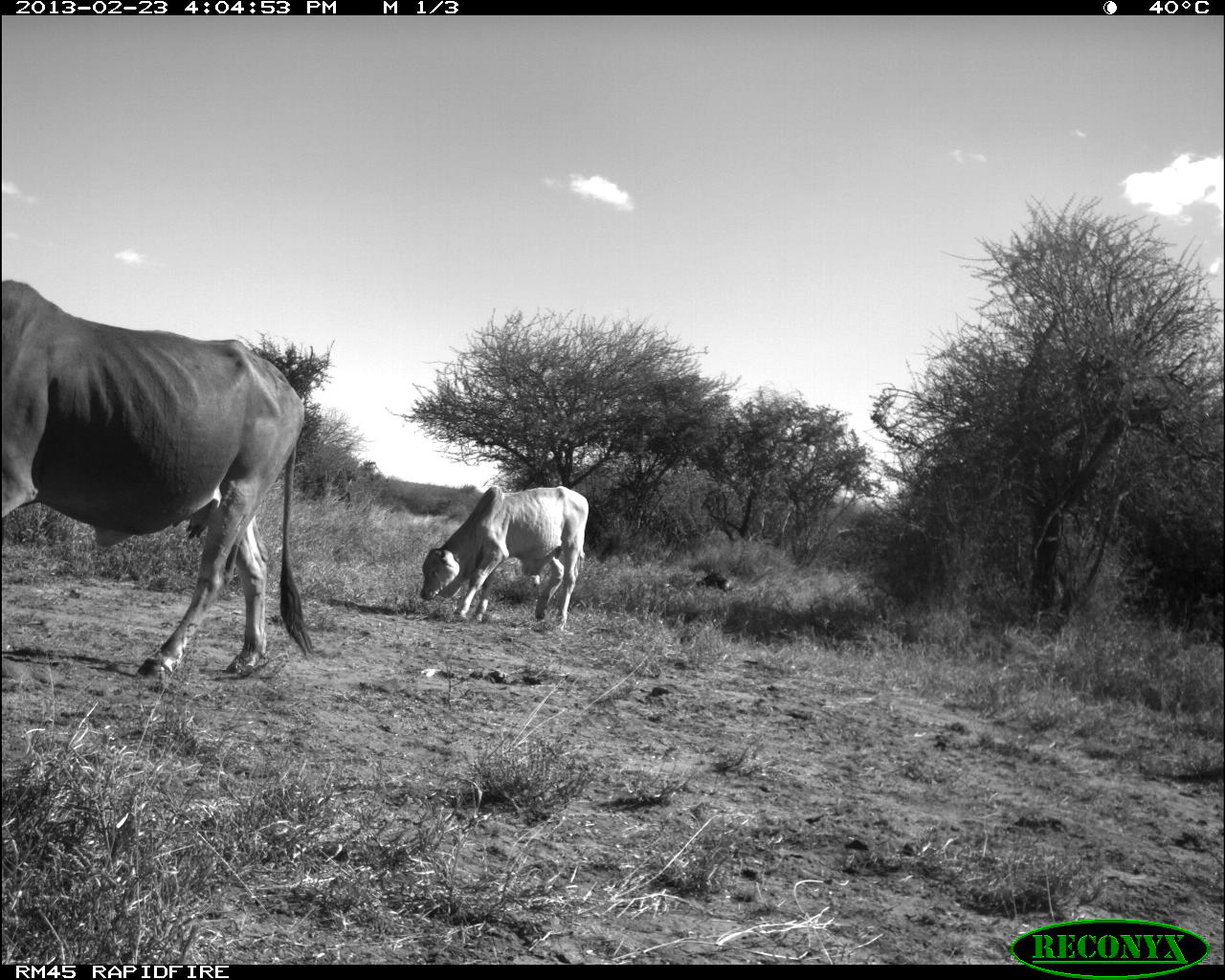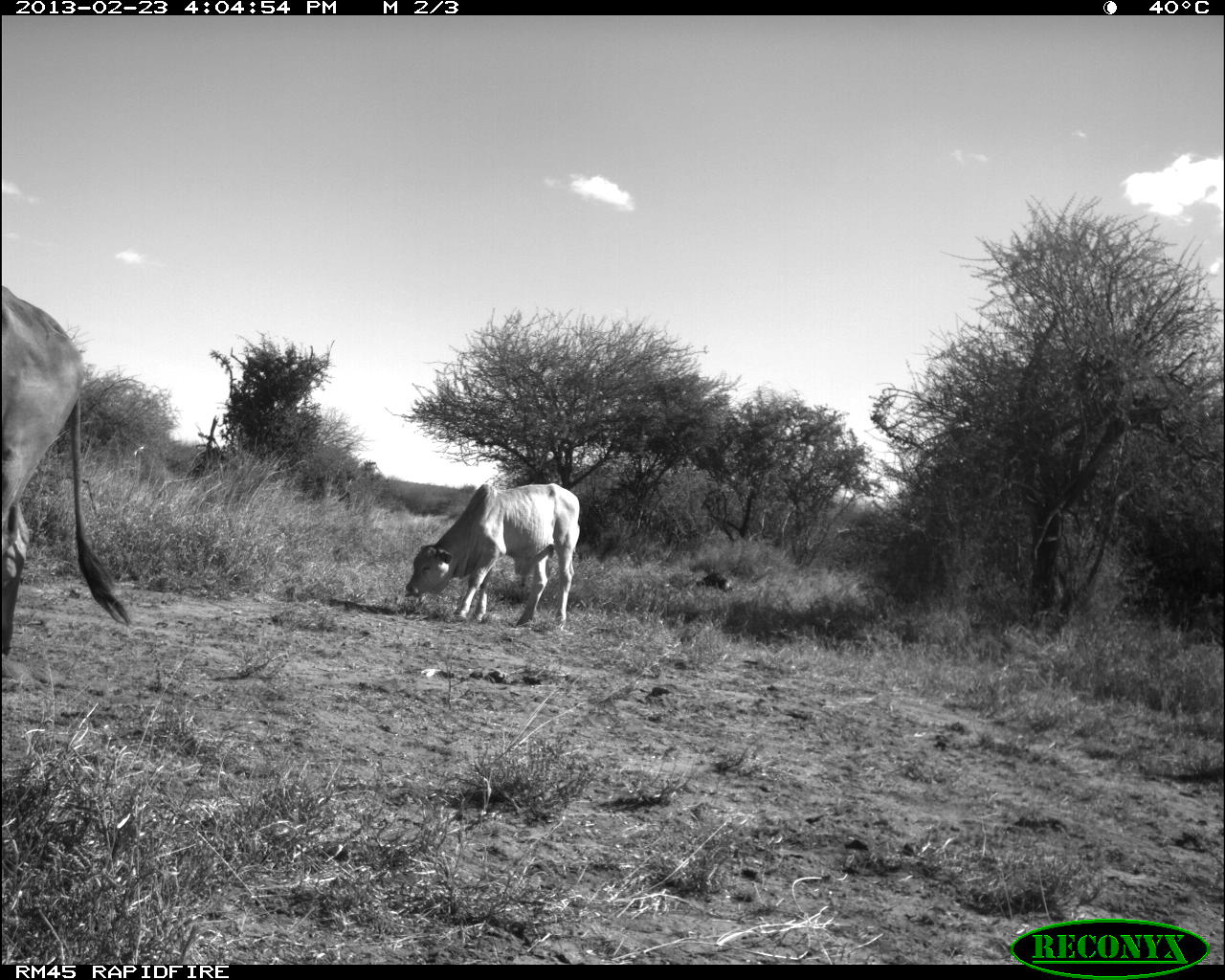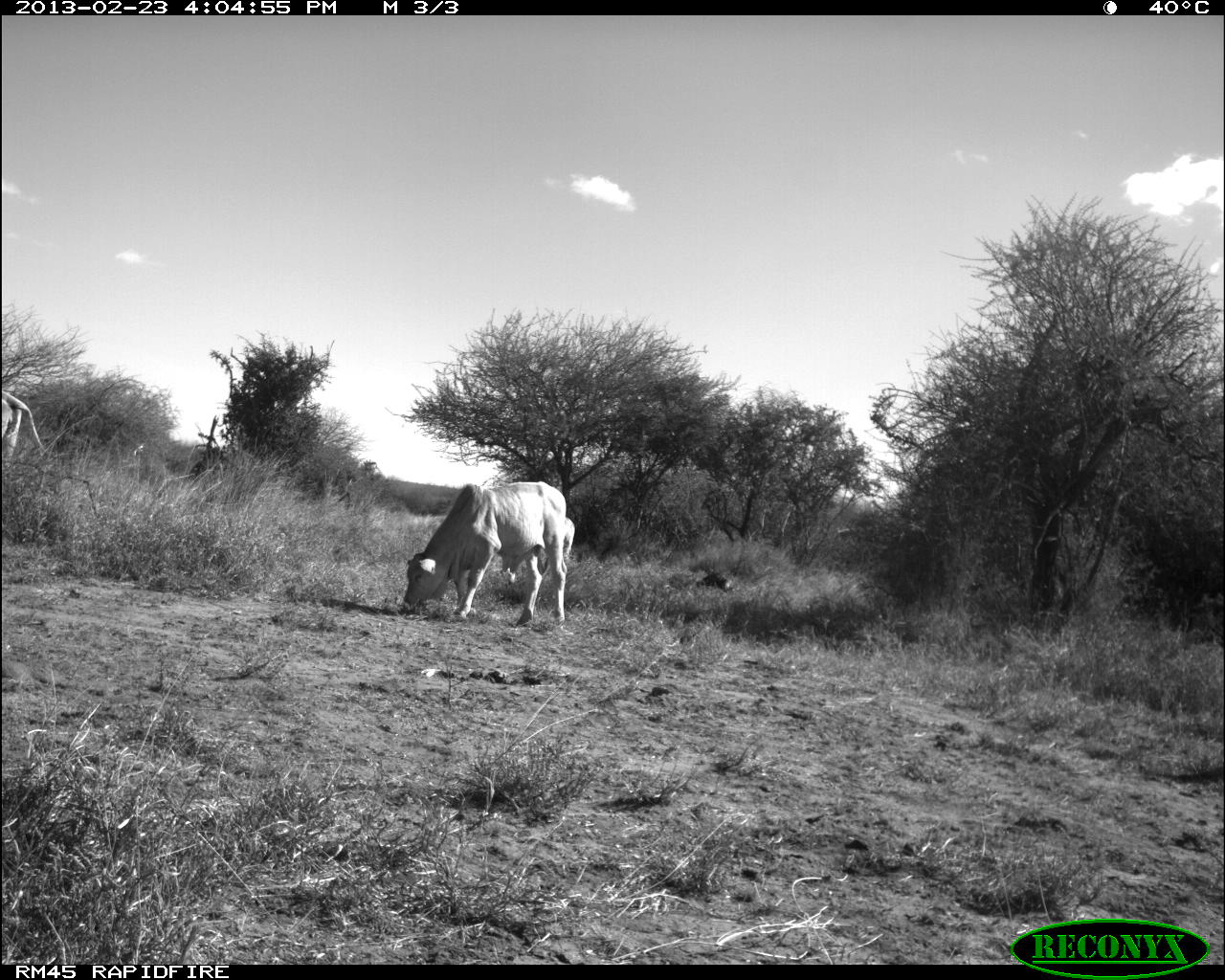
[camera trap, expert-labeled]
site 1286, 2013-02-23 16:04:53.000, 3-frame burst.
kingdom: Animalia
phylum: Chordata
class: Mammalia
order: Artiodactyla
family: Bovidae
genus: Bos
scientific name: Bos taurus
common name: domestic cattle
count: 2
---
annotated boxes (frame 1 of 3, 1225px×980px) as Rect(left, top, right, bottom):
bos taurus: Rect(0, 279, 314, 680); Rect(418, 485, 589, 629)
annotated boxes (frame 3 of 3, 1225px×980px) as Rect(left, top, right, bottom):
bos taurus: Rect(401, 480, 565, 626); Rect(503, 515, 575, 585); Rect(0, 386, 49, 480)